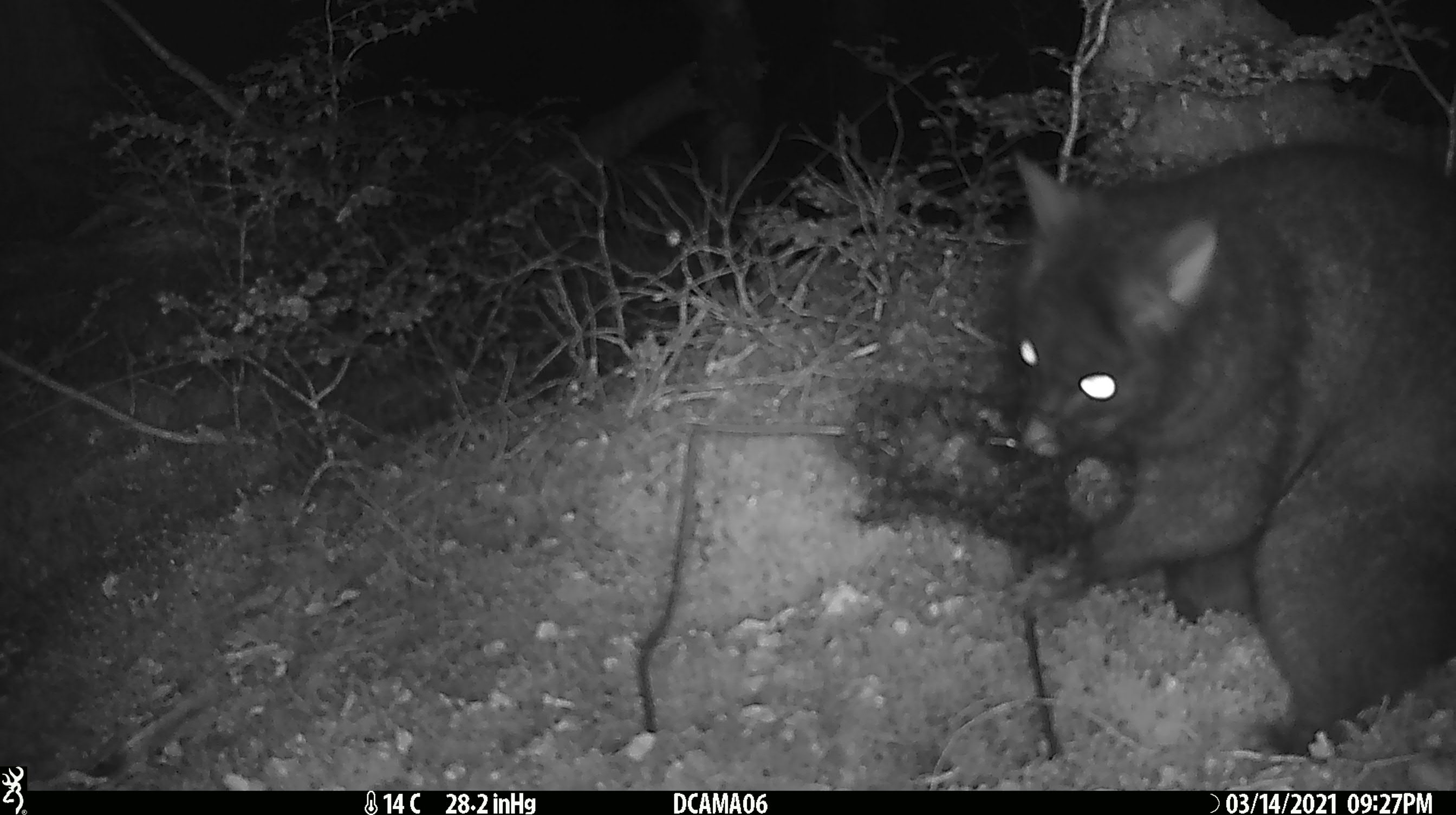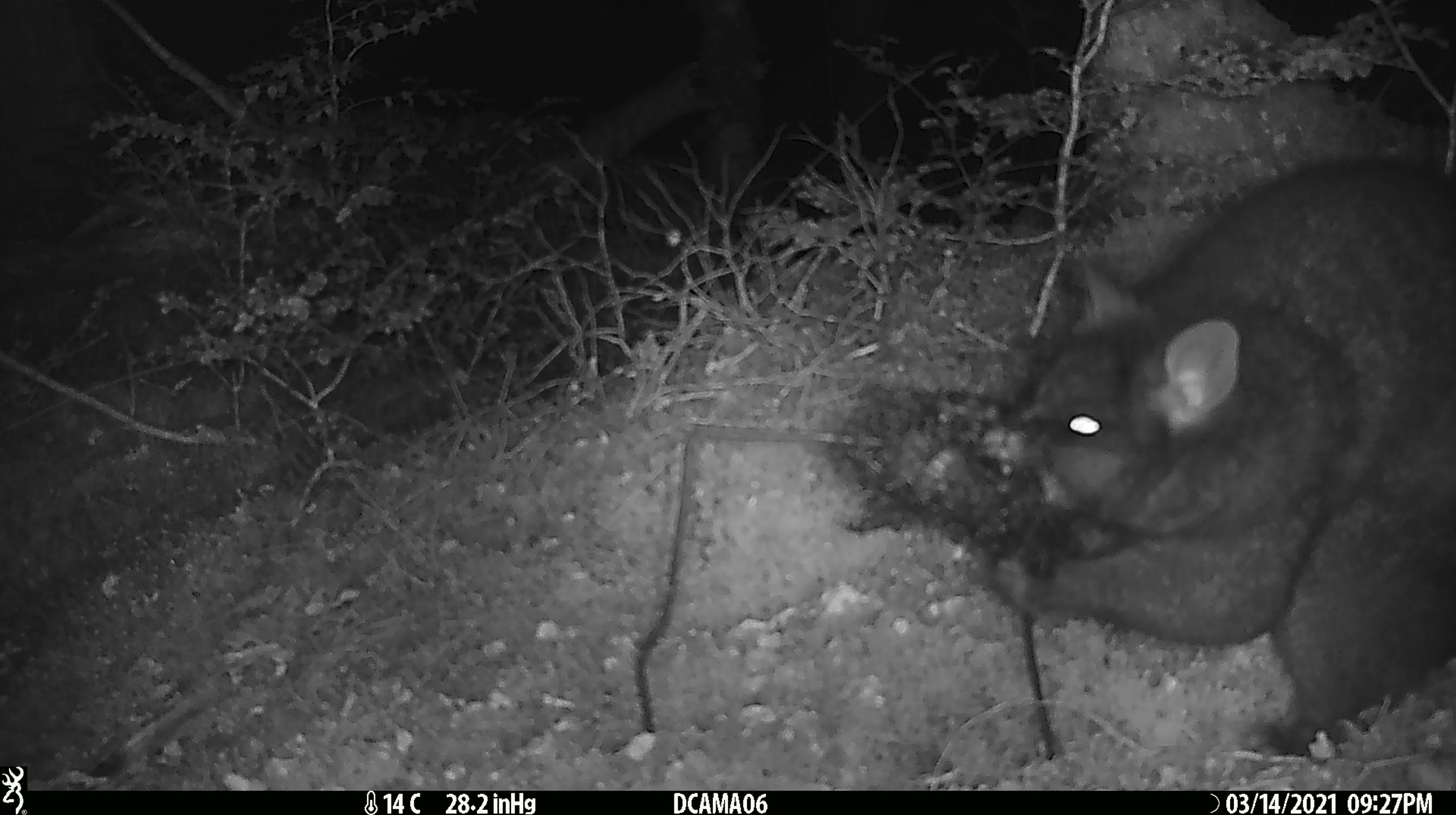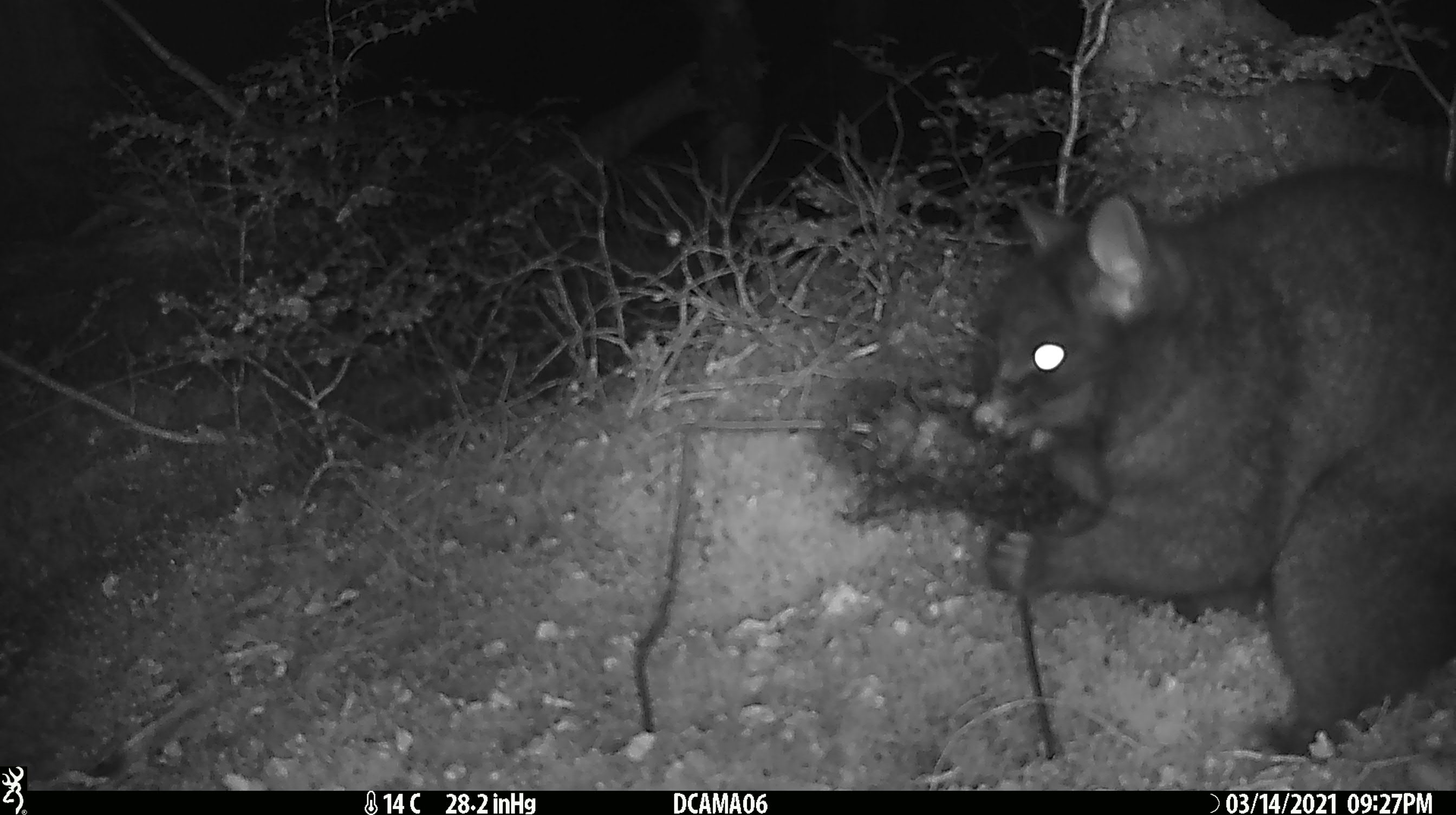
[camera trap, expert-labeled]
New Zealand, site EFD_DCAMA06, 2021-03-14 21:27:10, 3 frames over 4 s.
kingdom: Animalia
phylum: Chordata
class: Mammalia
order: Diprotodontia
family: Phalangeridae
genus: Trichosurus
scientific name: Trichosurus vulpecula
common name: common brushtail possum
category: possum